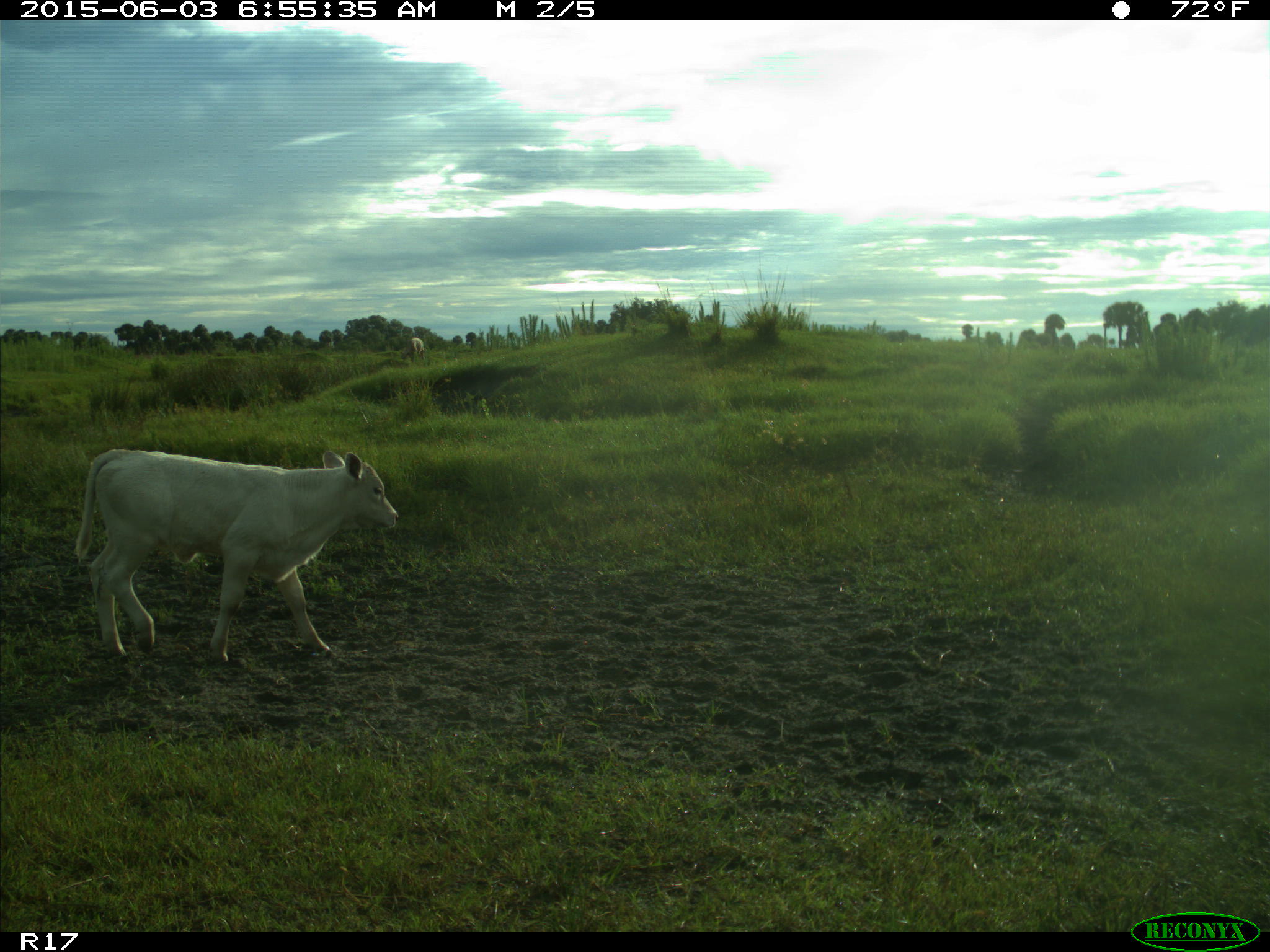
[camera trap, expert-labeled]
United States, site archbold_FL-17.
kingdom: Animalia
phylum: Chordata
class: Mammalia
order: Artiodactyla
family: Bovidae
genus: Bos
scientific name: Bos taurus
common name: domestic cow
Bos taurus (domestic cow).